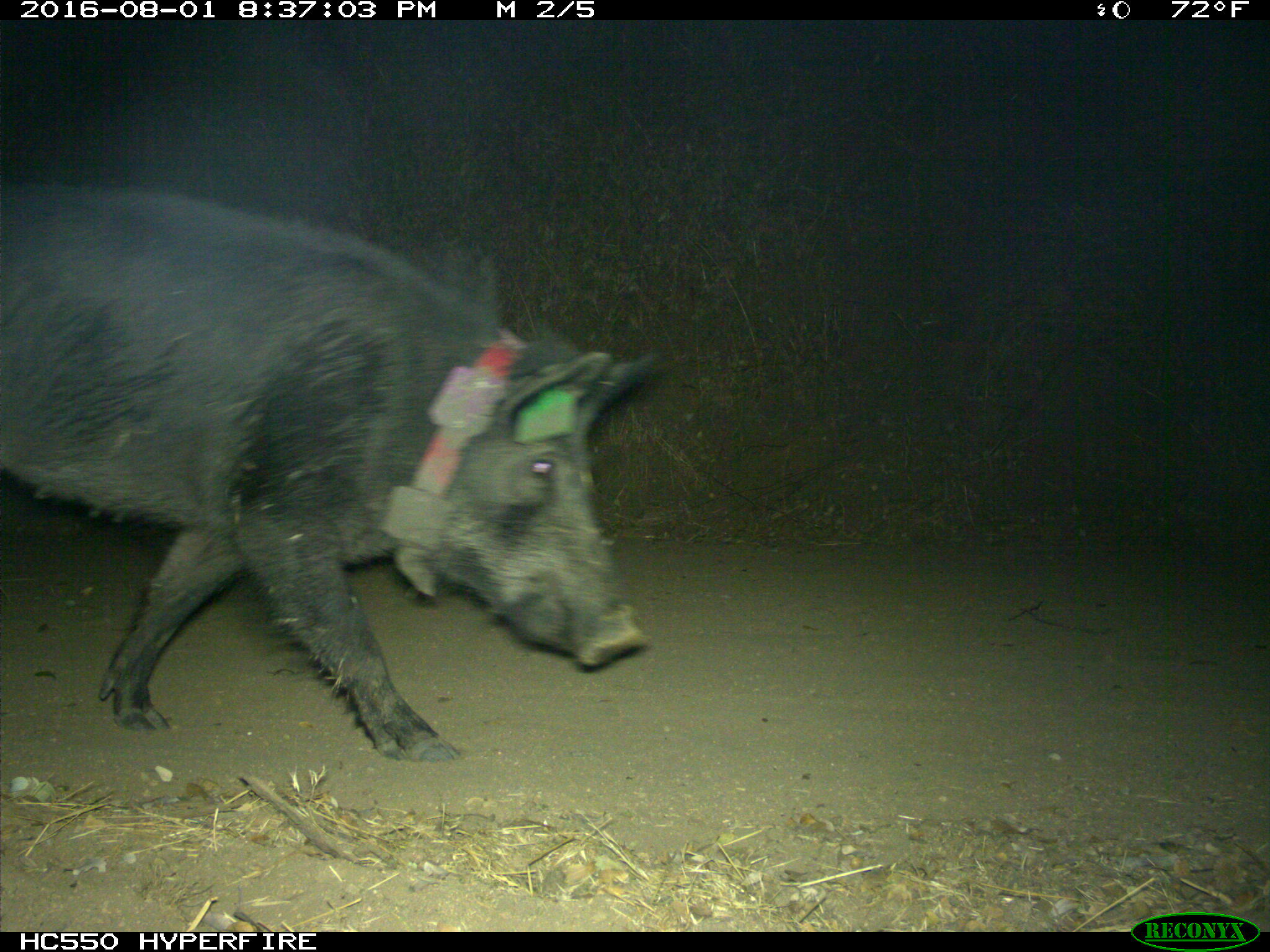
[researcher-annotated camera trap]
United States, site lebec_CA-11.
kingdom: Animalia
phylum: Chordata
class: Mammalia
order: Artiodactyla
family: Suidae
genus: Sus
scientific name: Sus scrofa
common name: wild boar